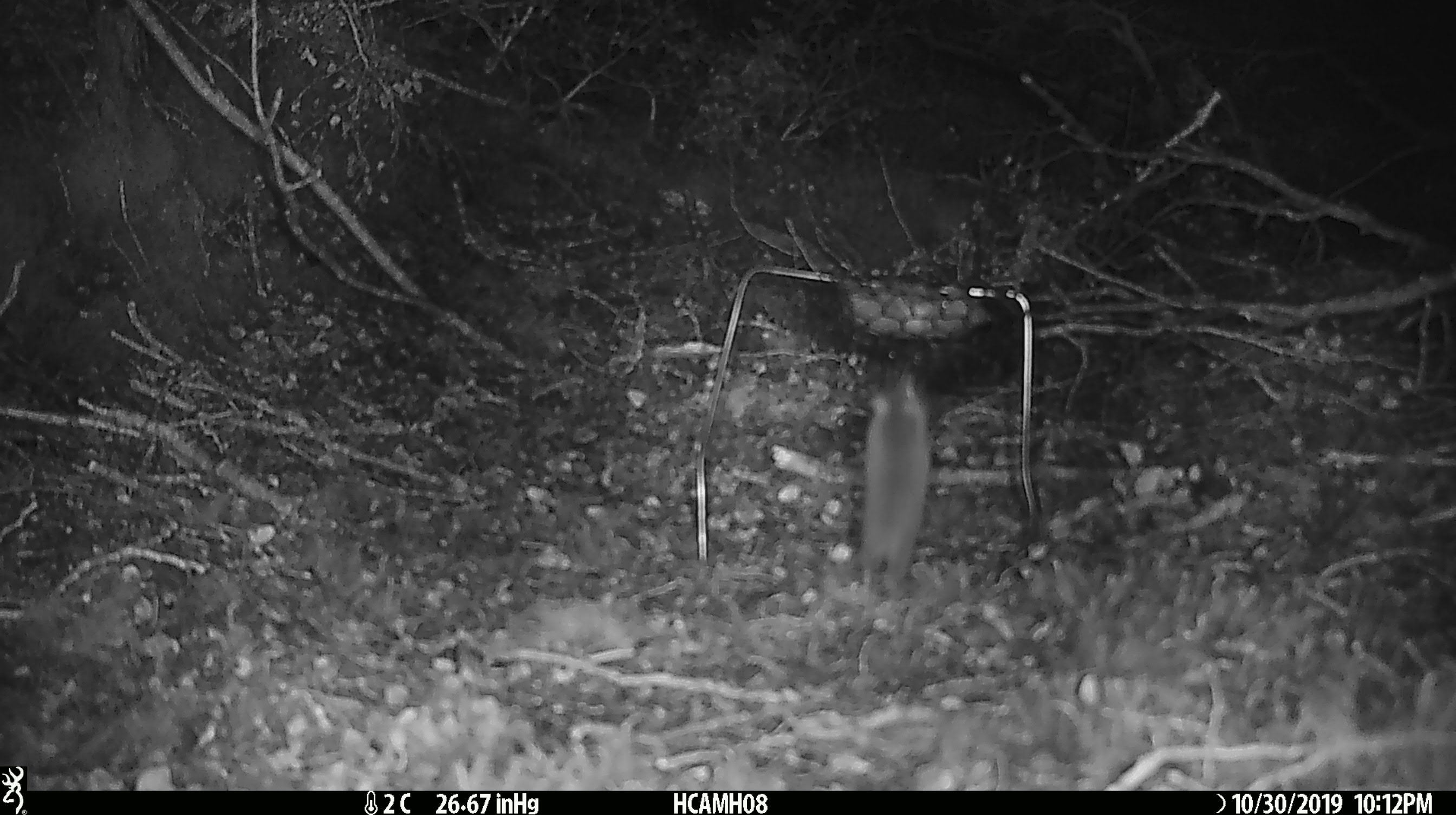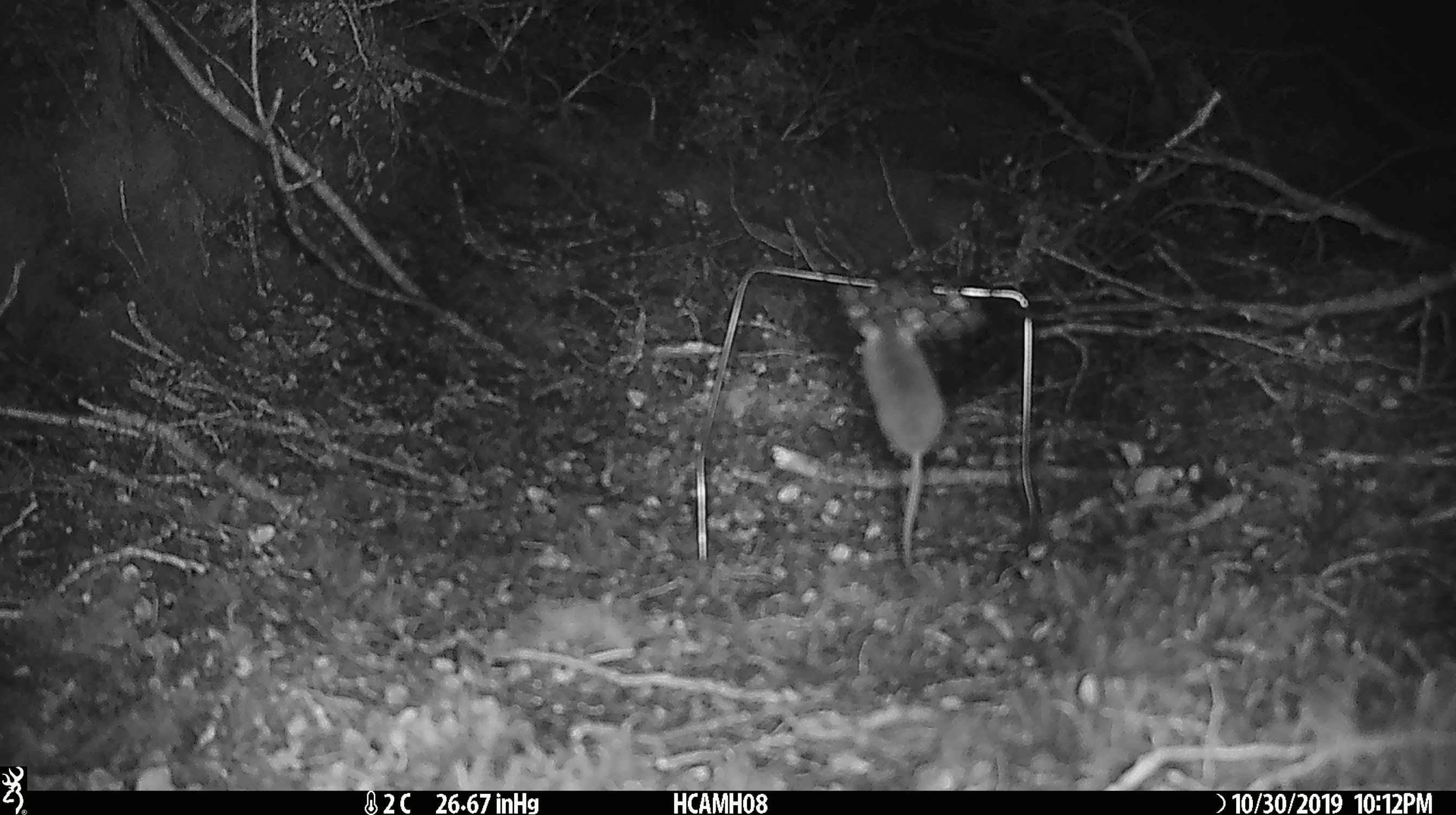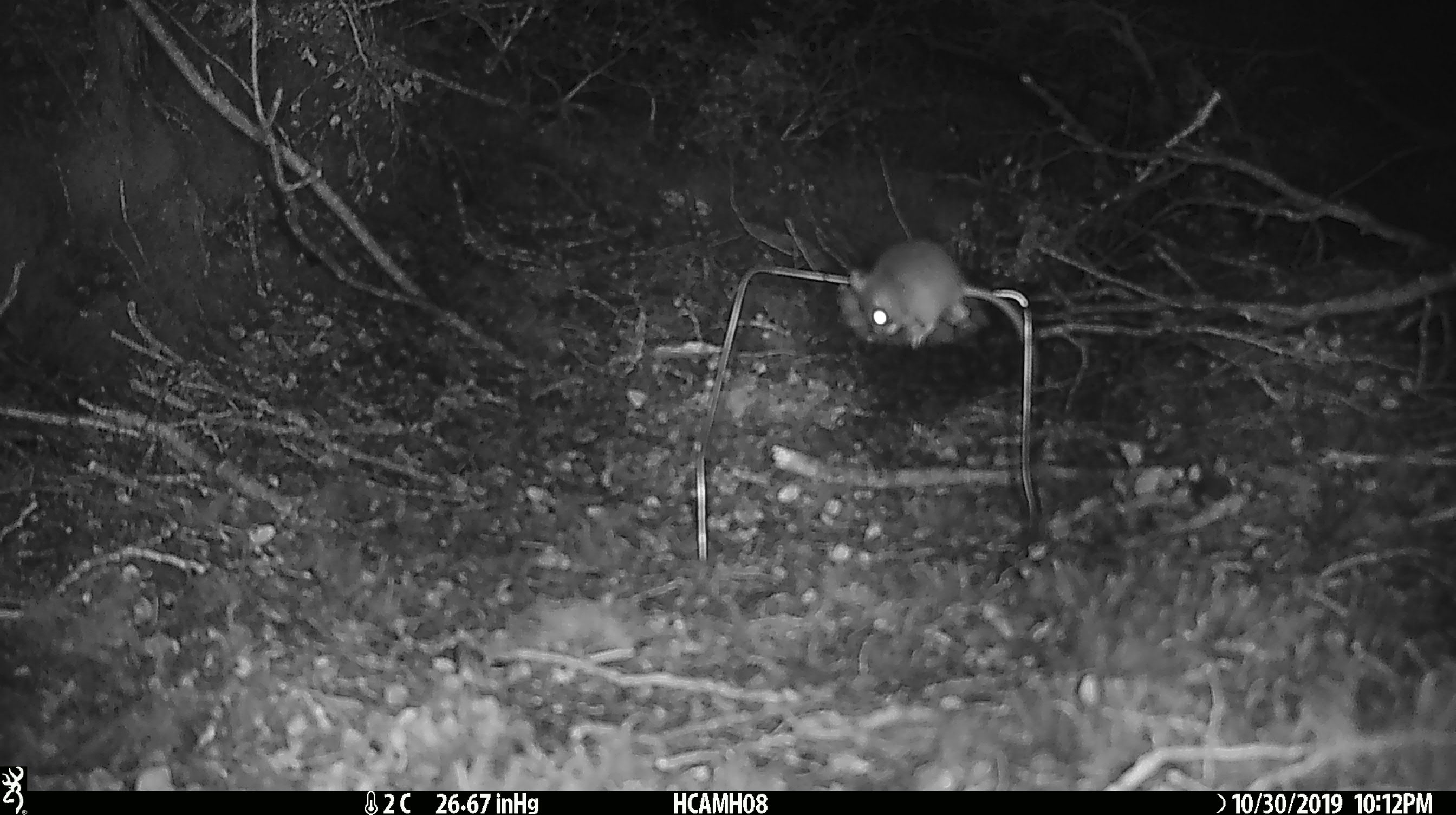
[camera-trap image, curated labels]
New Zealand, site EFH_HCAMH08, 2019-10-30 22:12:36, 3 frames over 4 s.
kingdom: Animalia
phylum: Chordata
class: Mammalia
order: Rodentia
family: Muridae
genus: Mus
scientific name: Mus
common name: mouse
Mouse (Mus).